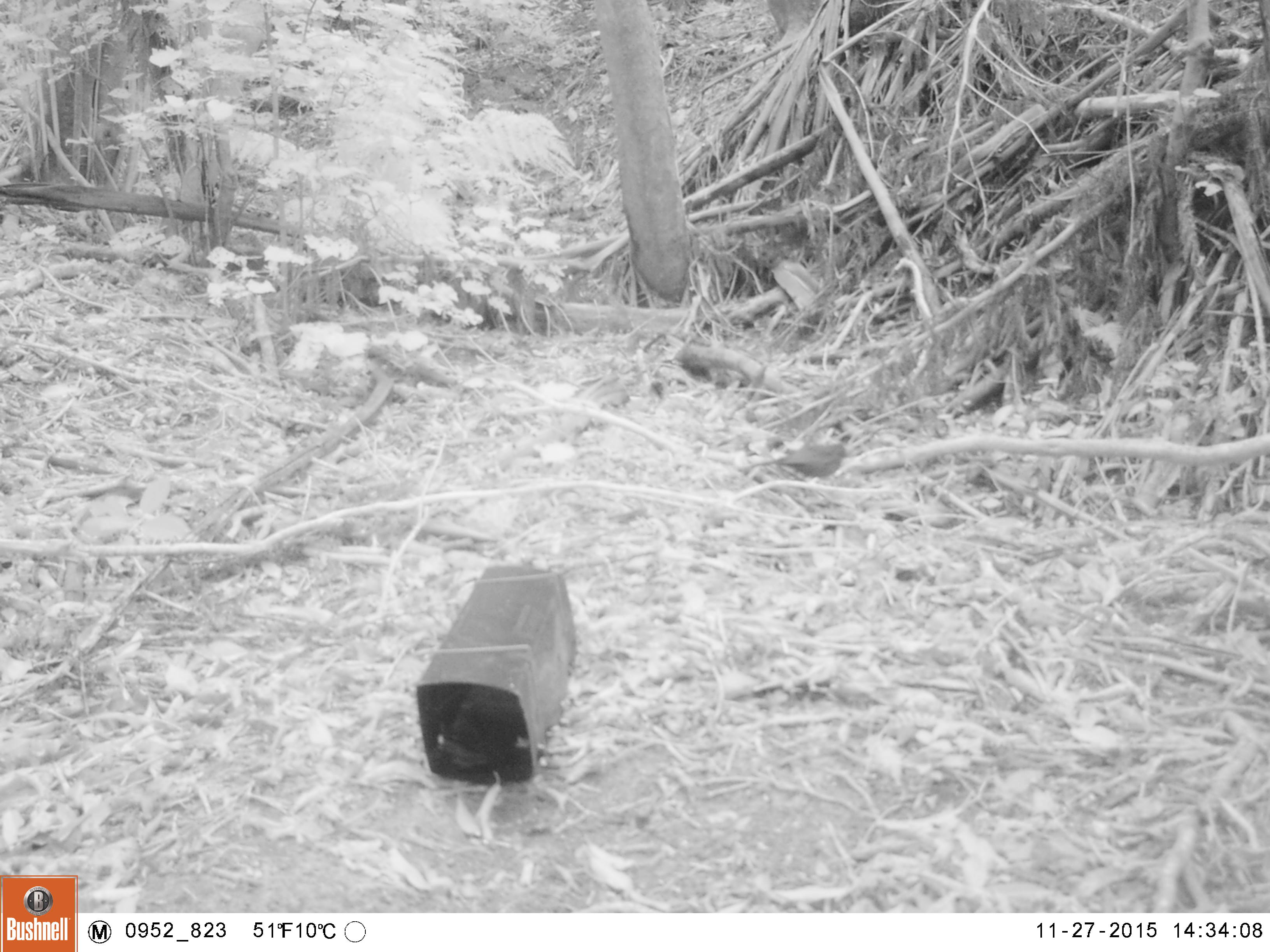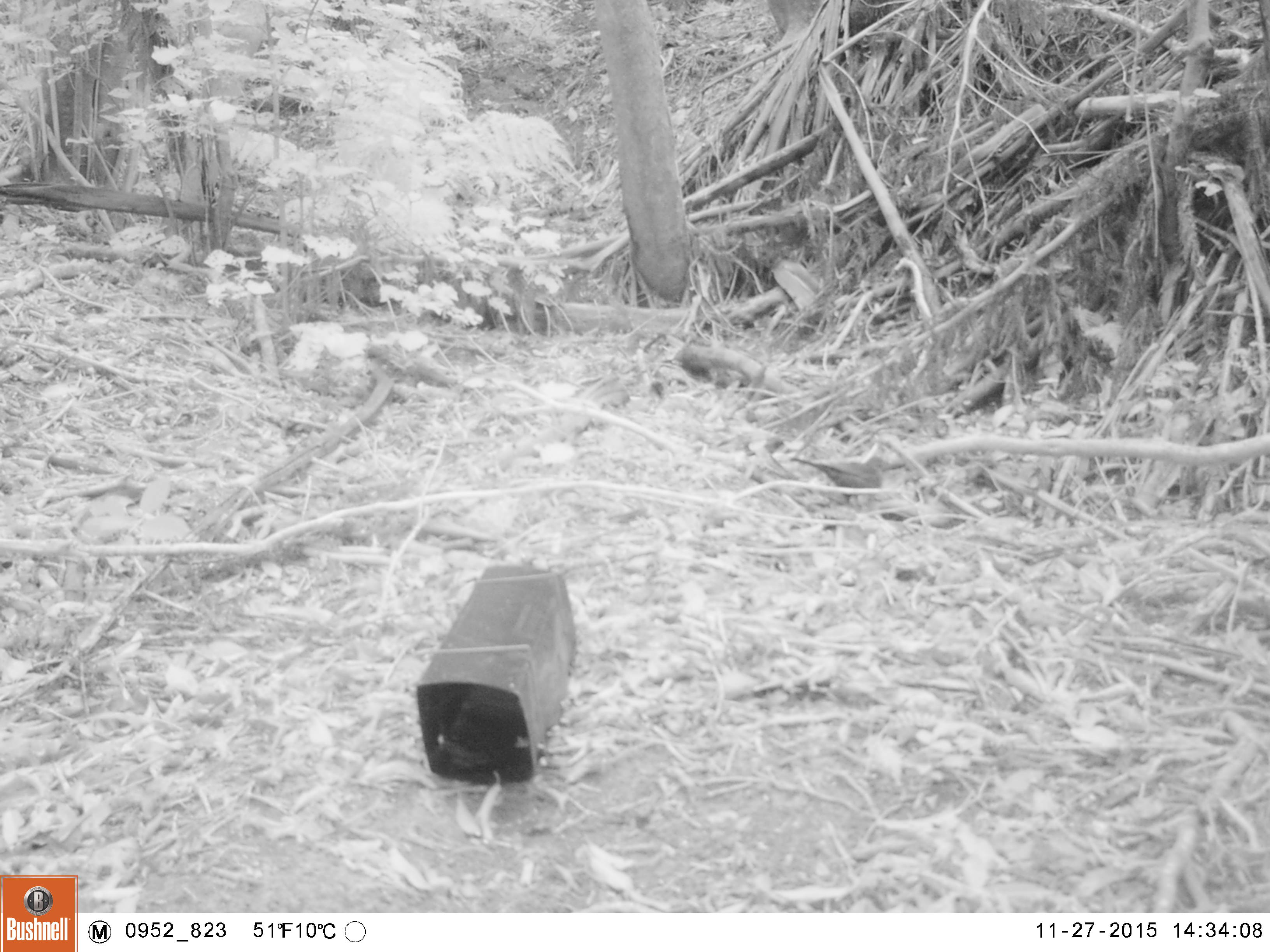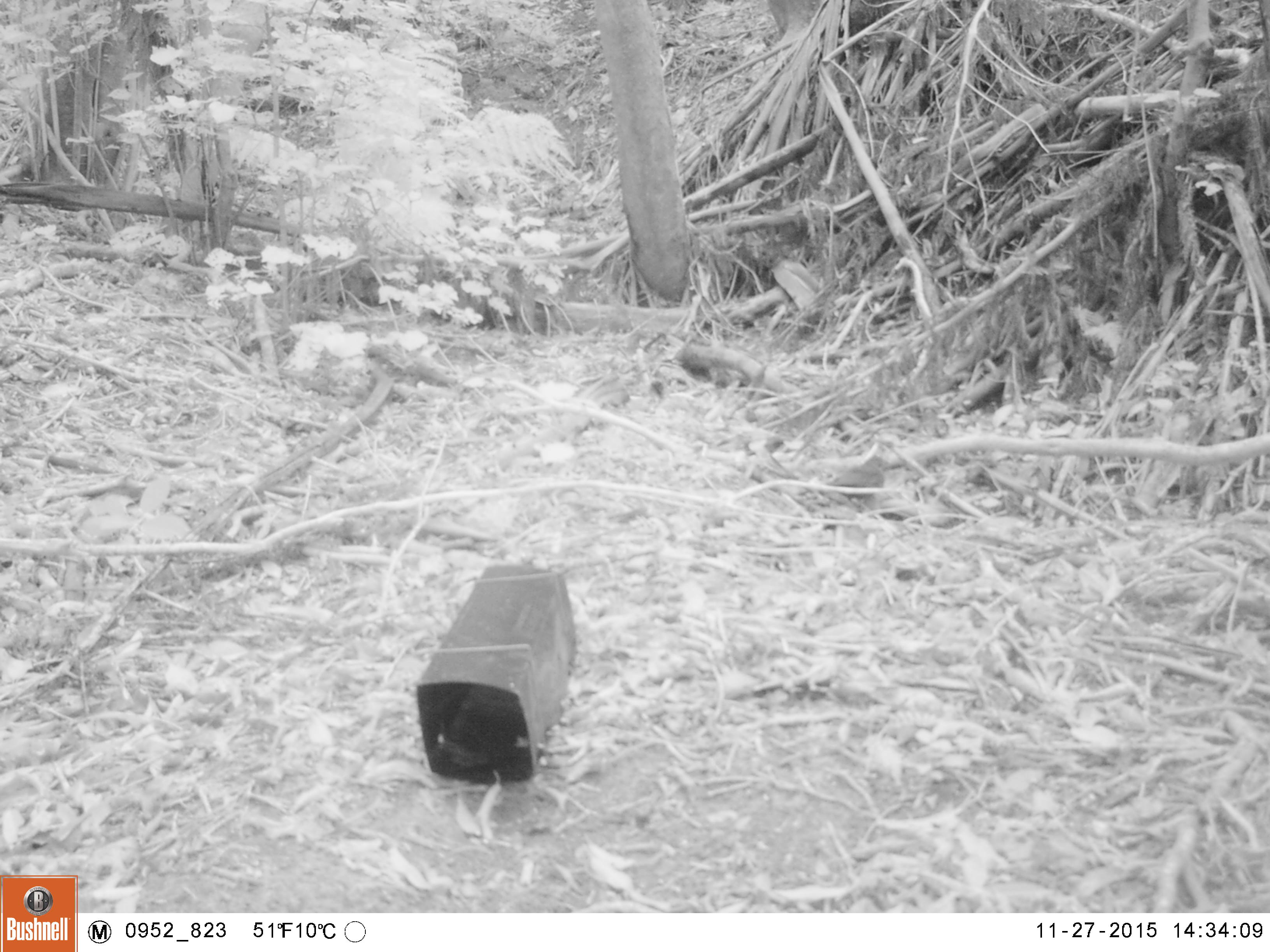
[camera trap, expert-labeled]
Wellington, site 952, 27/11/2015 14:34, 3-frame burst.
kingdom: Animalia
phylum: Chordata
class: Aves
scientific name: Aves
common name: bird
Bird (Aves).